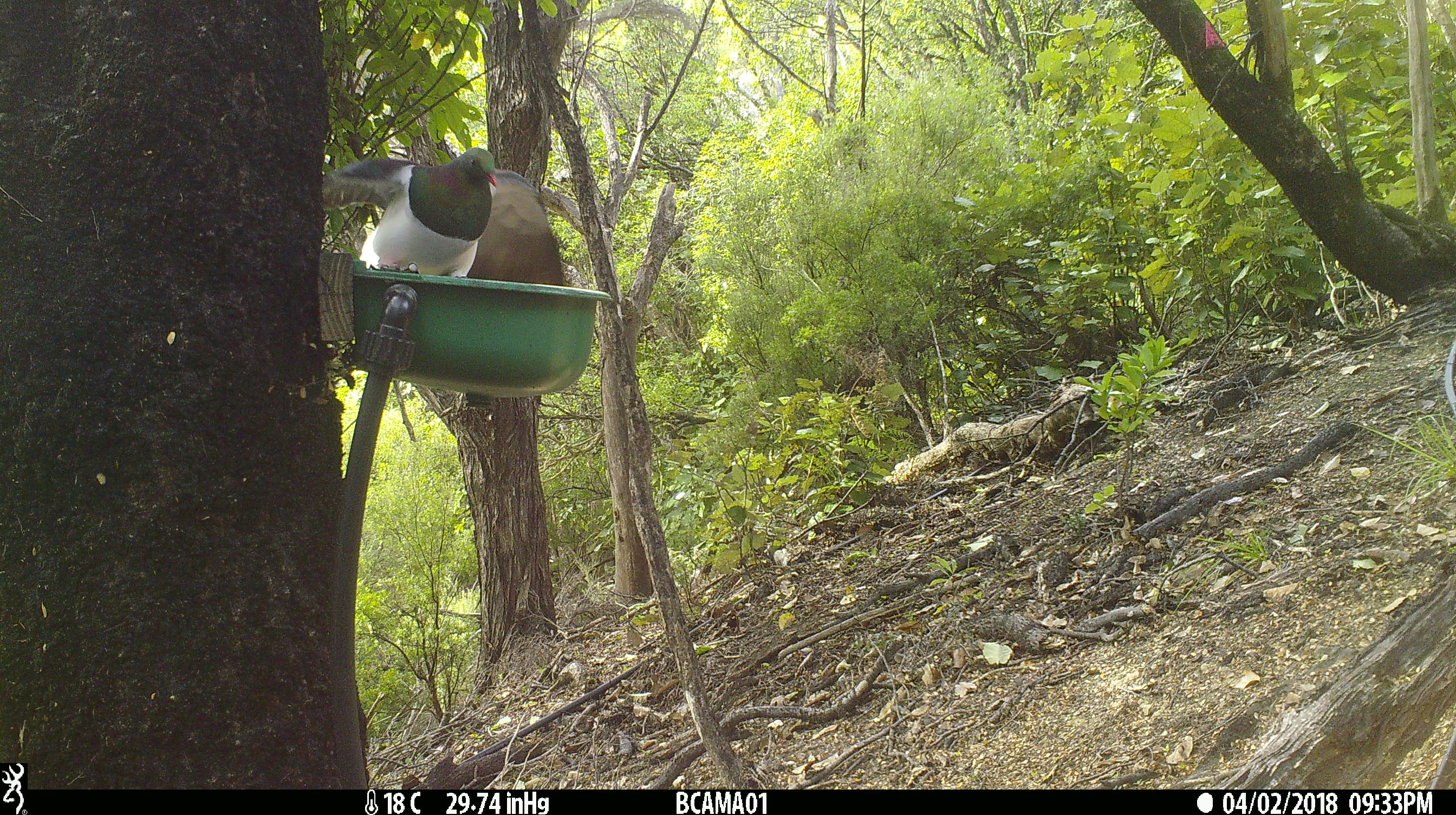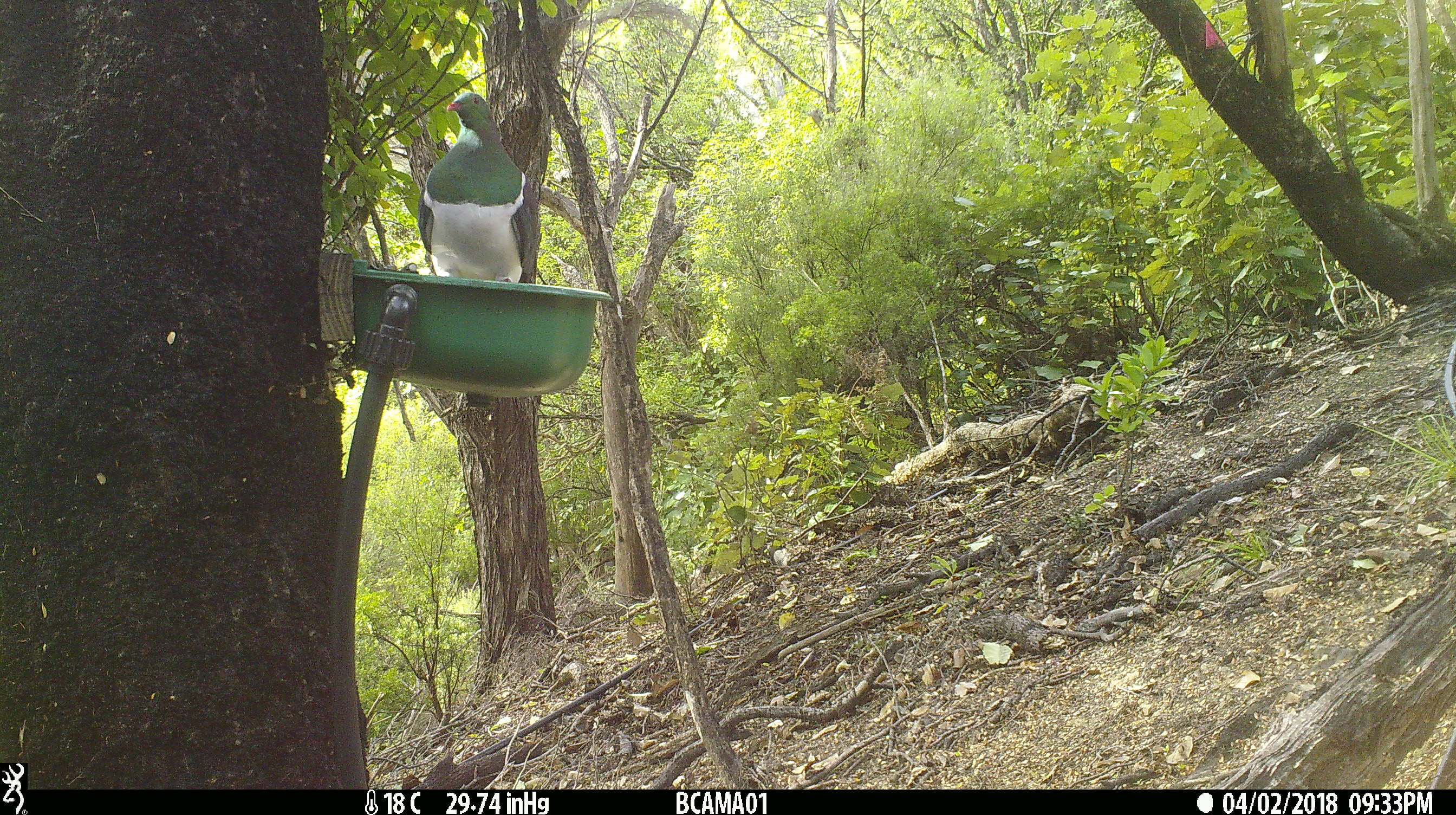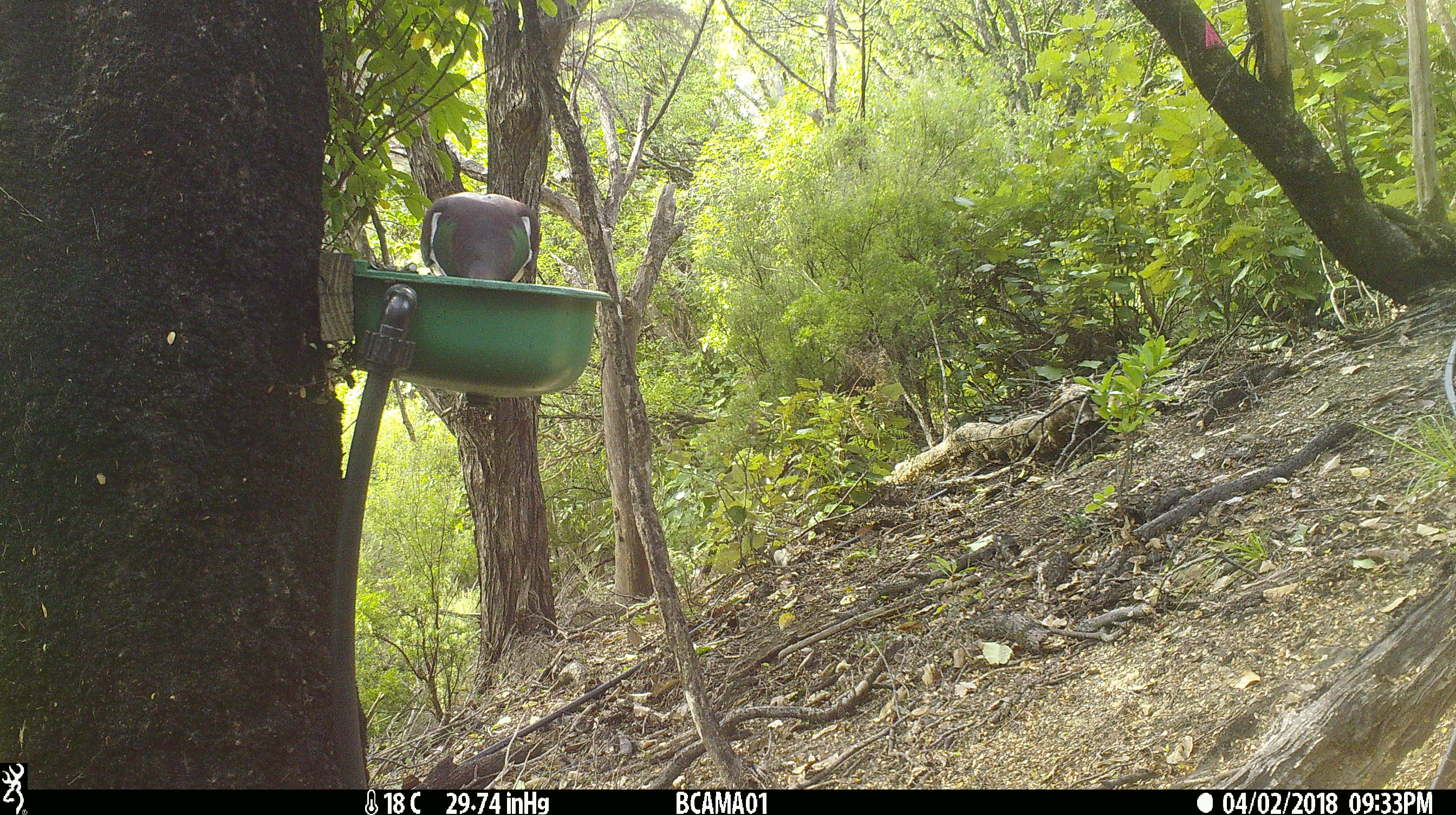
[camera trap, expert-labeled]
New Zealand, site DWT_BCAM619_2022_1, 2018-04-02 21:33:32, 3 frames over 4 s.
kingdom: Animalia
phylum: Chordata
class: Aves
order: Columbiformes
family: Columbidae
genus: Hemiphaga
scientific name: Hemiphaga novaeseelandiae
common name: new zealand pigeon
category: kereru